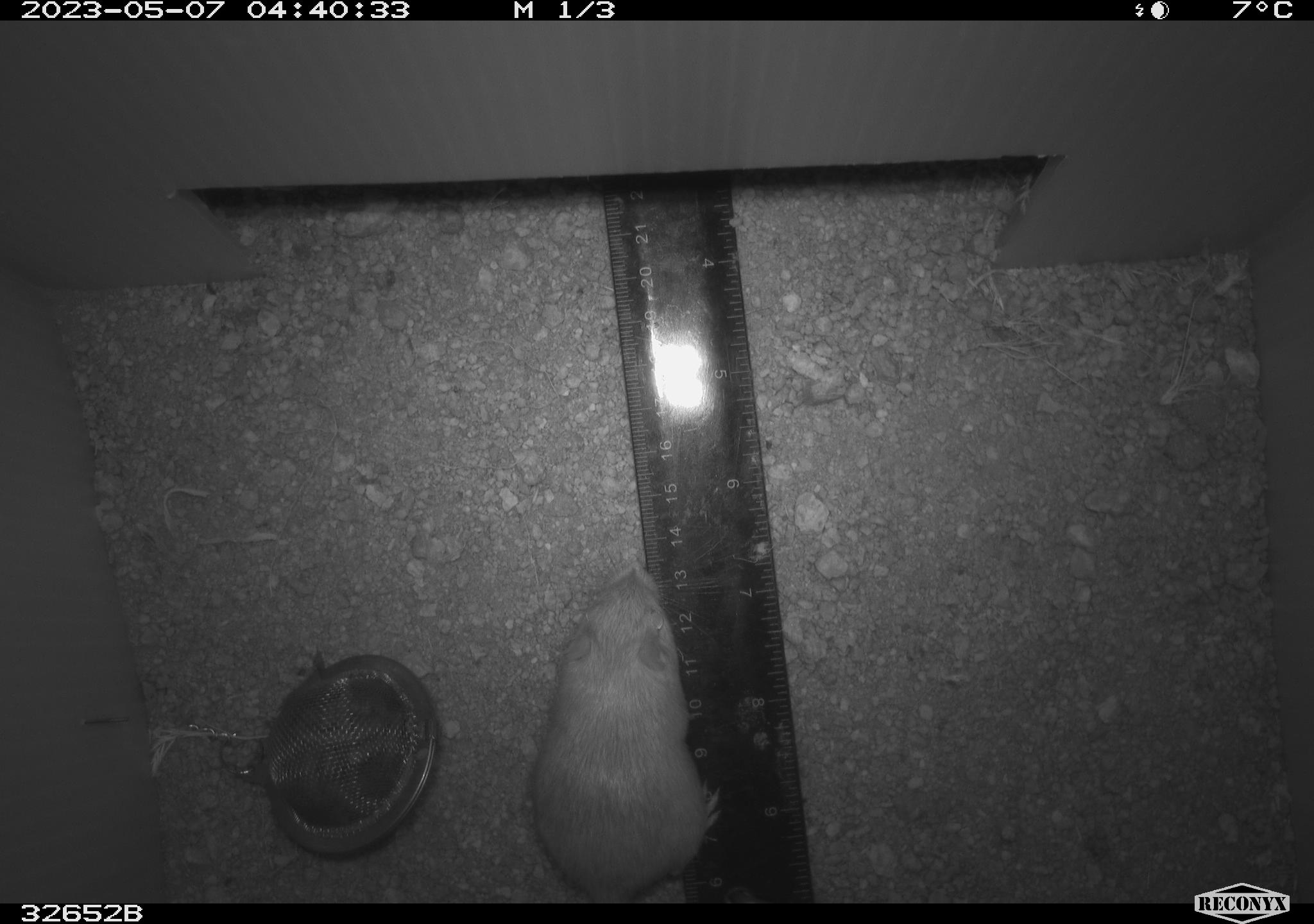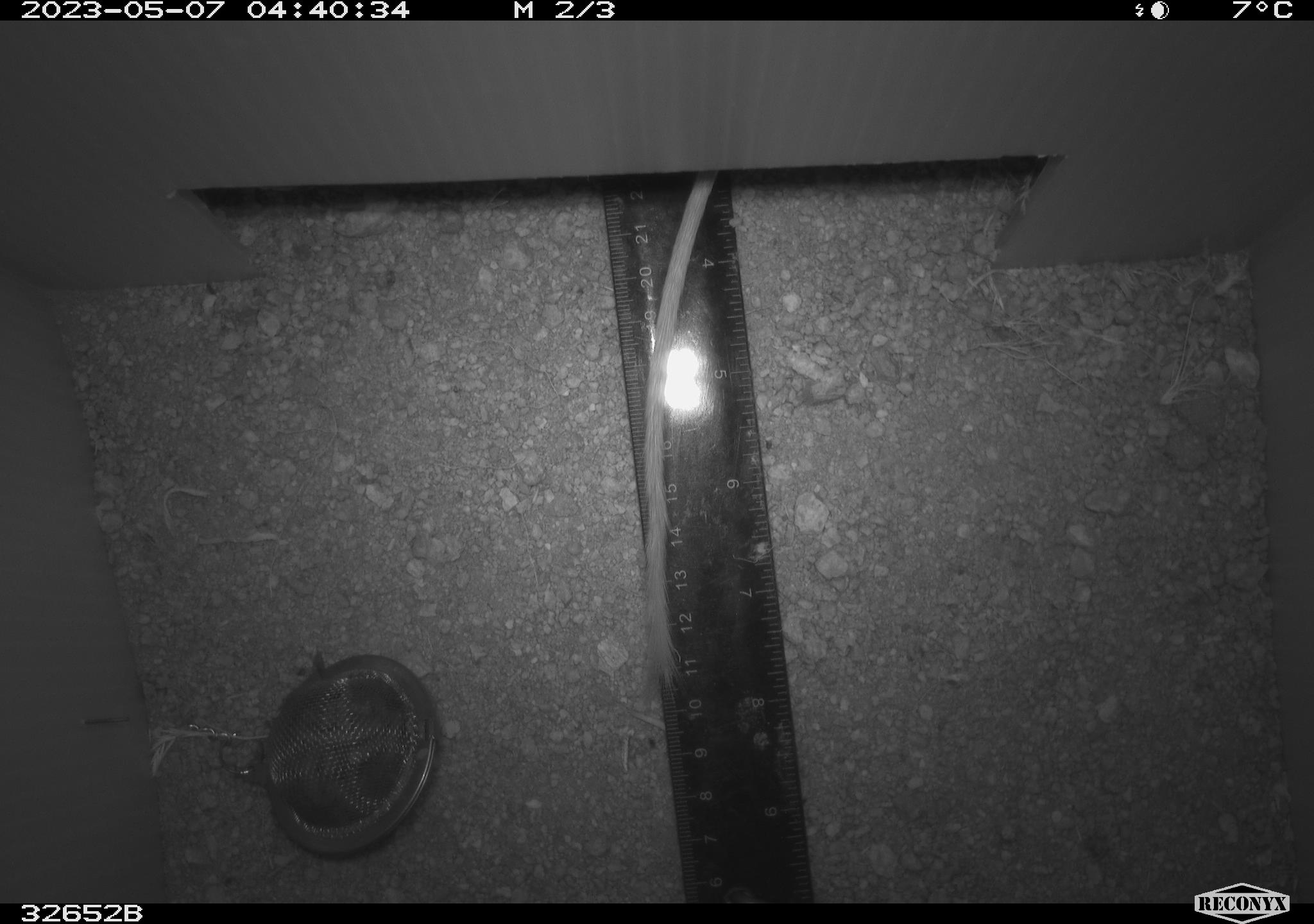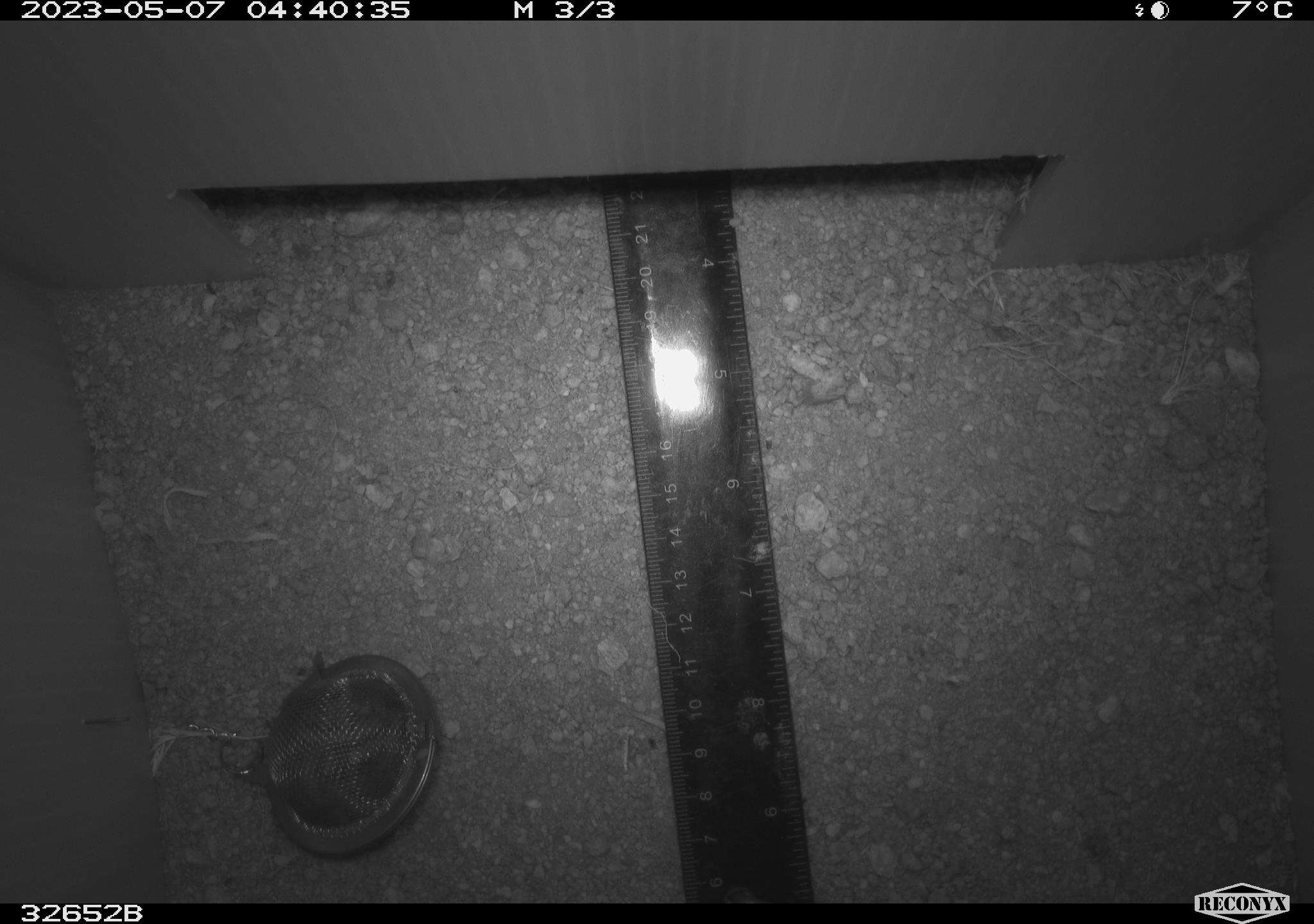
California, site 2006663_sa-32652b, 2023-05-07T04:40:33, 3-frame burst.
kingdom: Animalia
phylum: Chordata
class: Mammalia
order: Rodentia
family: Heteromyidae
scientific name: Heteromyidae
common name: kangaroo rats and pocket mice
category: heteromyidae family